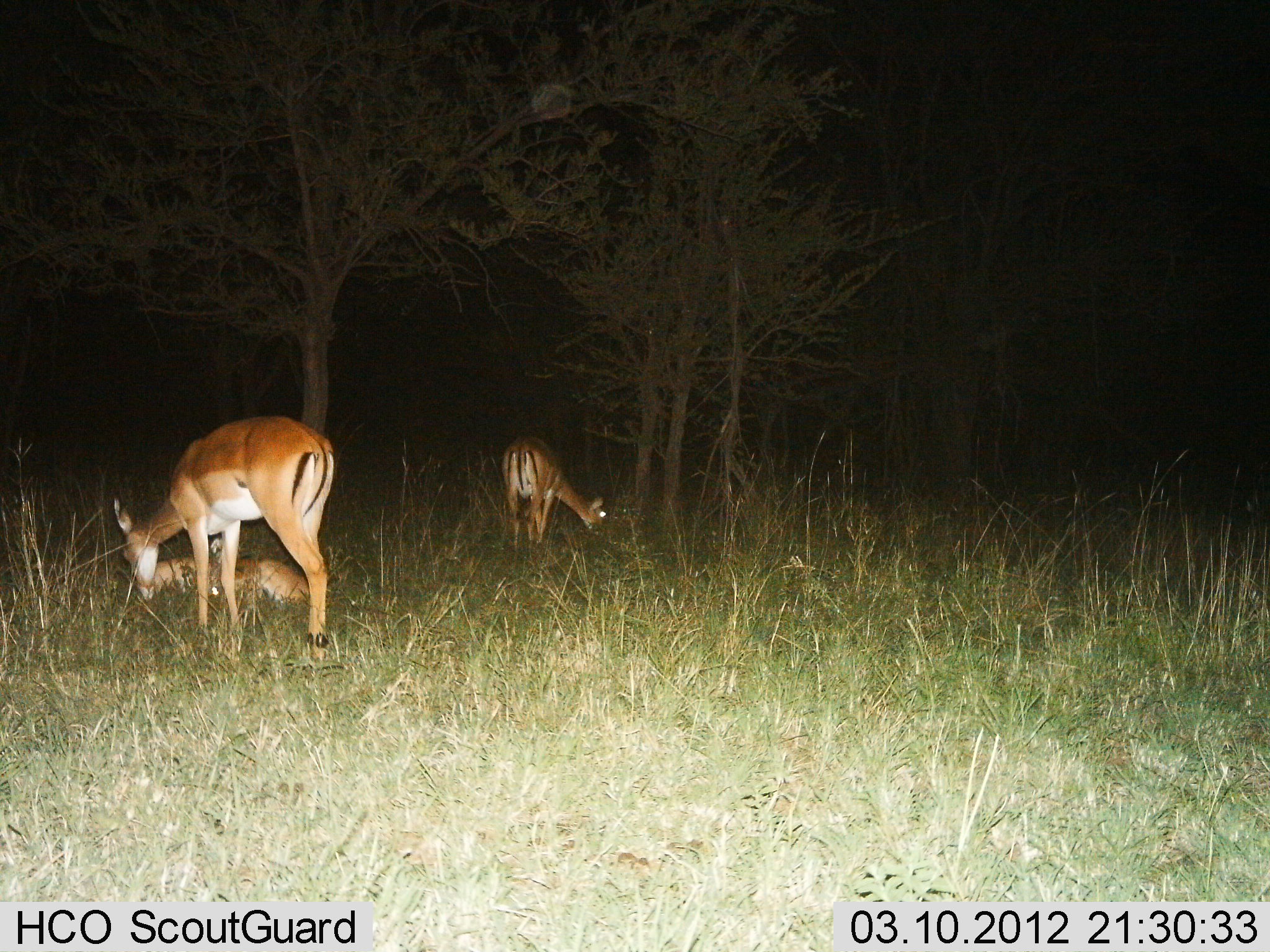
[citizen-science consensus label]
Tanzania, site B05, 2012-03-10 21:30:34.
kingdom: Animalia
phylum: Chordata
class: Mammalia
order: Artiodactyla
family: Bovidae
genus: Aepyceros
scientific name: Aepyceros melampus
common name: impala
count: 3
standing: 46%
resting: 77%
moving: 0%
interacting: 0%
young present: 38%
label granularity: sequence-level